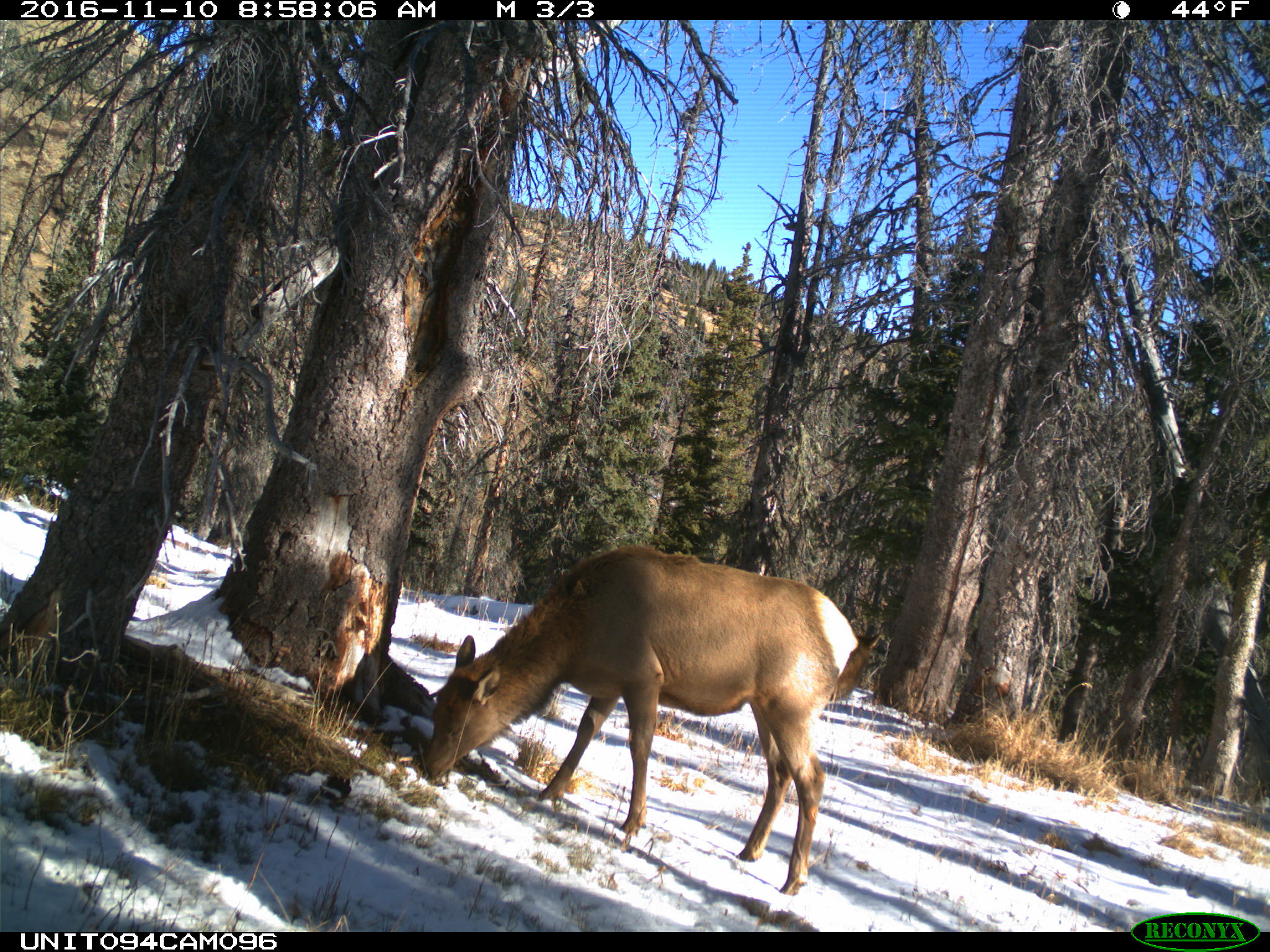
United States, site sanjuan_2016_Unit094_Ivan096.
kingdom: Animalia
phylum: Chordata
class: Mammalia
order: Artiodactyla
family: Cervidae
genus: Cervus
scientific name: Cervus elaphus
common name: red deer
Cervus elaphus (red deer).